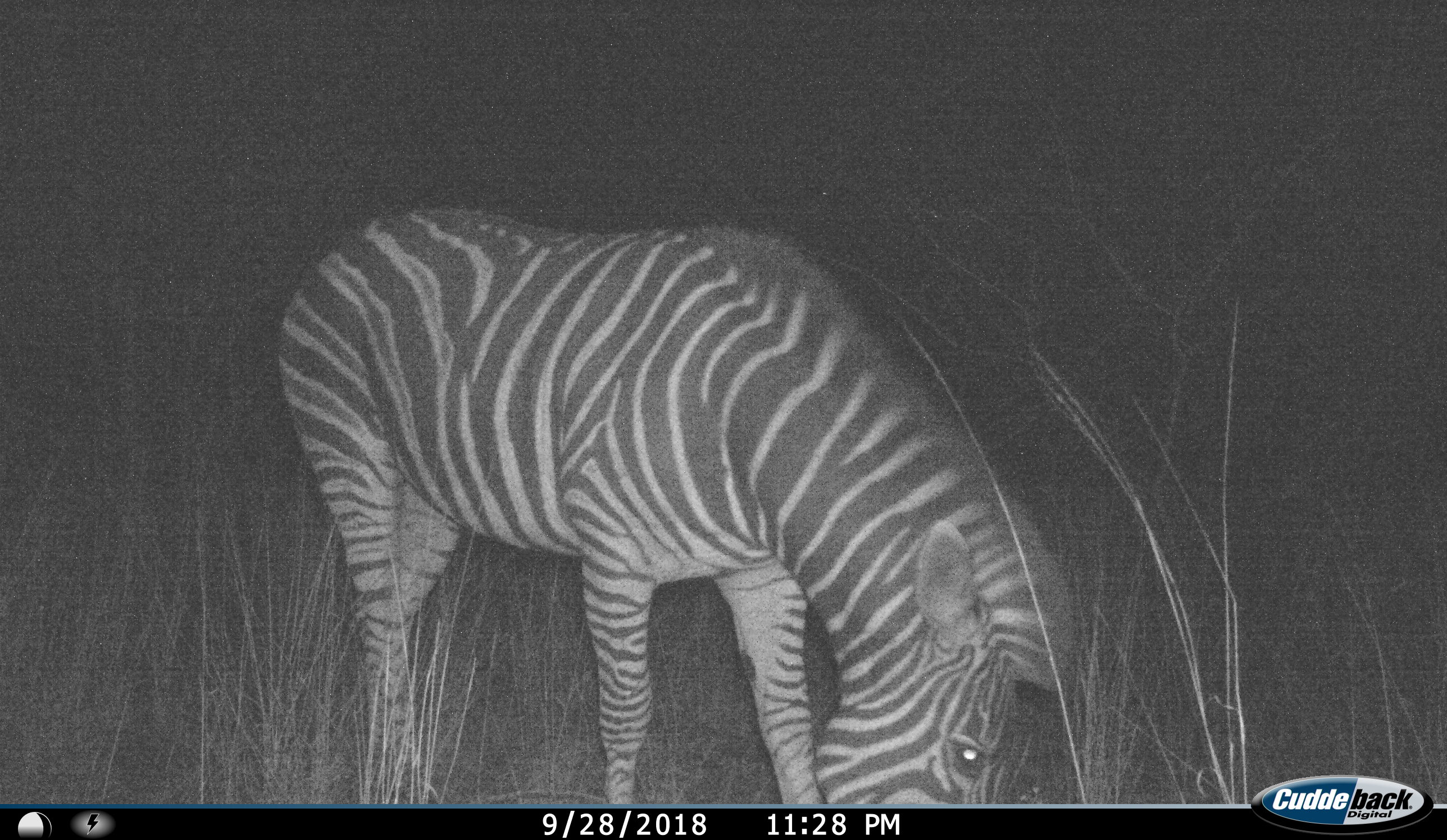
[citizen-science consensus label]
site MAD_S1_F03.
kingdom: Animalia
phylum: Chordata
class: Mammalia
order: Perissodactyla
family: Equidae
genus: Equus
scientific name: Equus quagga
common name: plains zebra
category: zebraplains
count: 1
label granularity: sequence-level